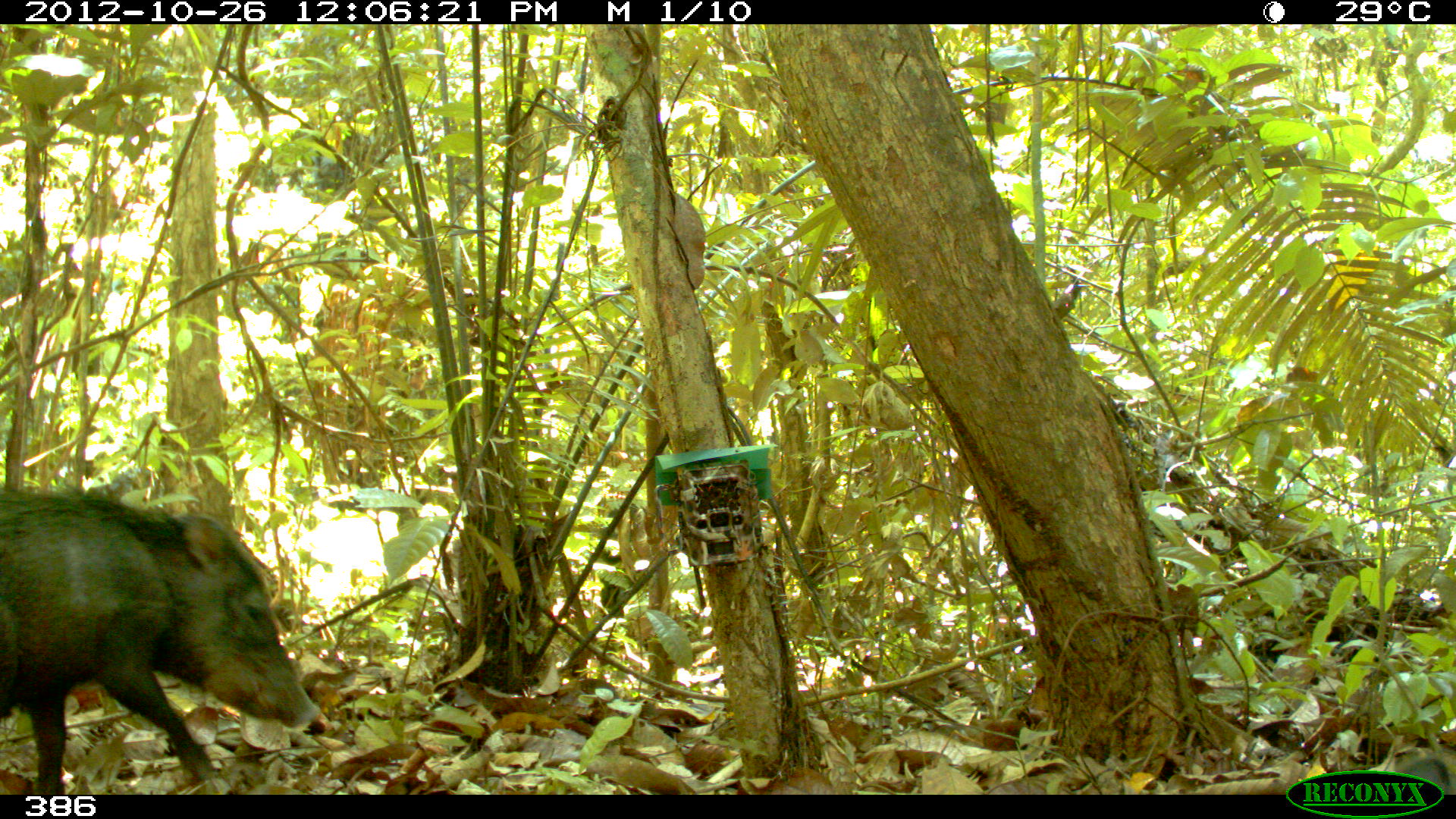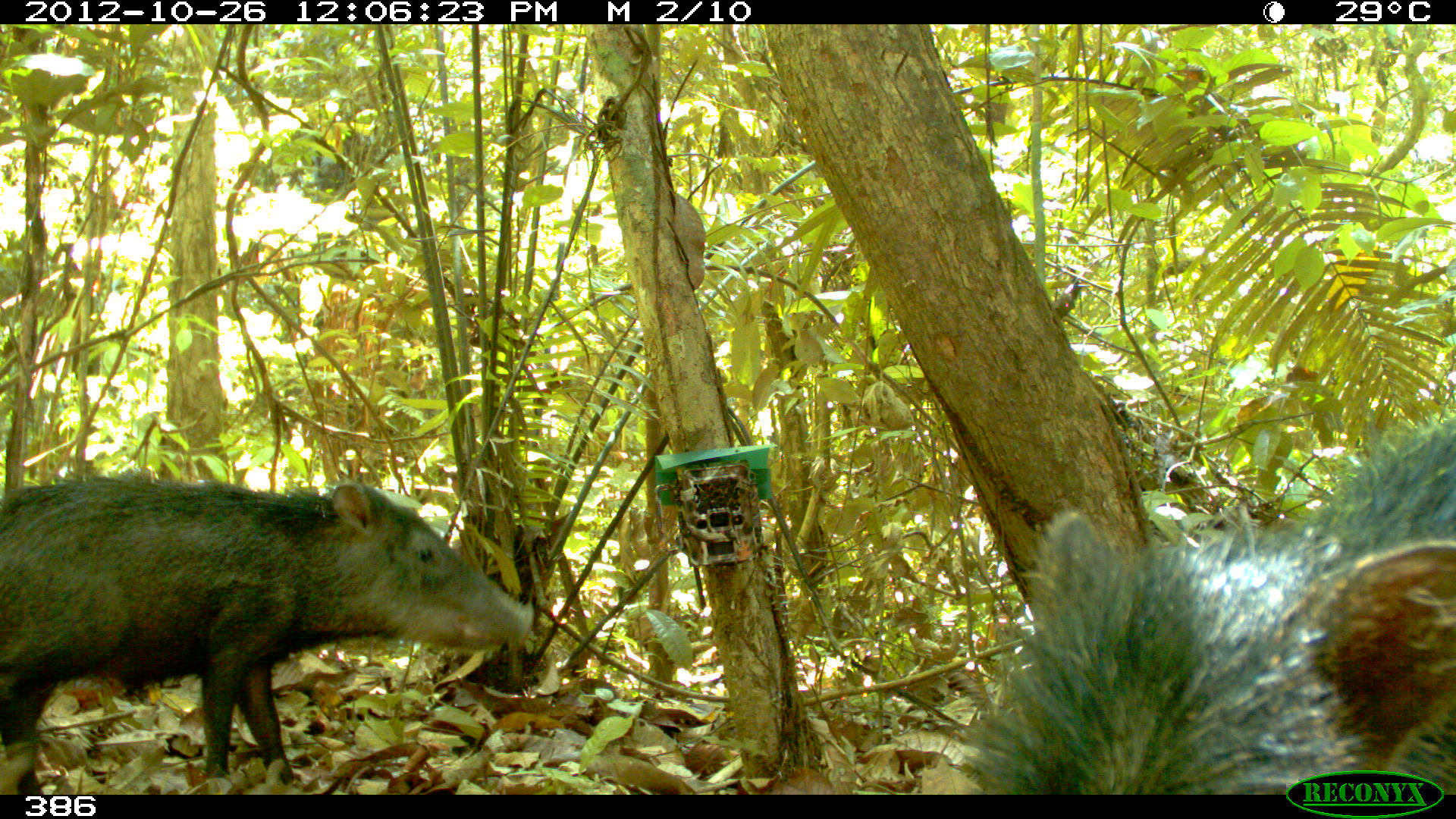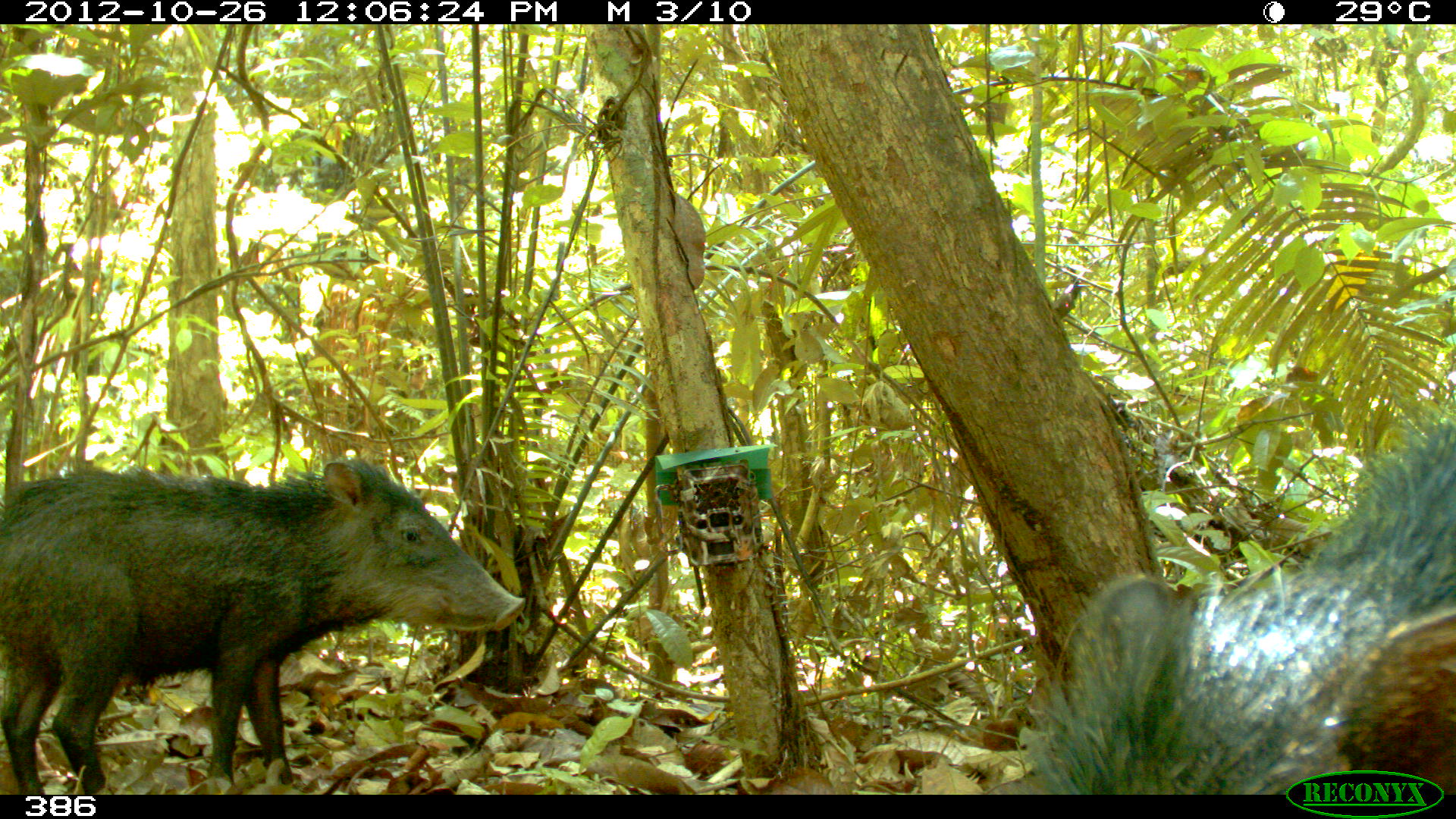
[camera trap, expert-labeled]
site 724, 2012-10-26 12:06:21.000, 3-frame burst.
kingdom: Animalia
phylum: Chordata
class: Mammalia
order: Artiodactyla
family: Tayassuidae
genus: Tayassu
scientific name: Tayassu pecari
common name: white-lipped peccary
Tayassu pecari (white-lipped peccary).